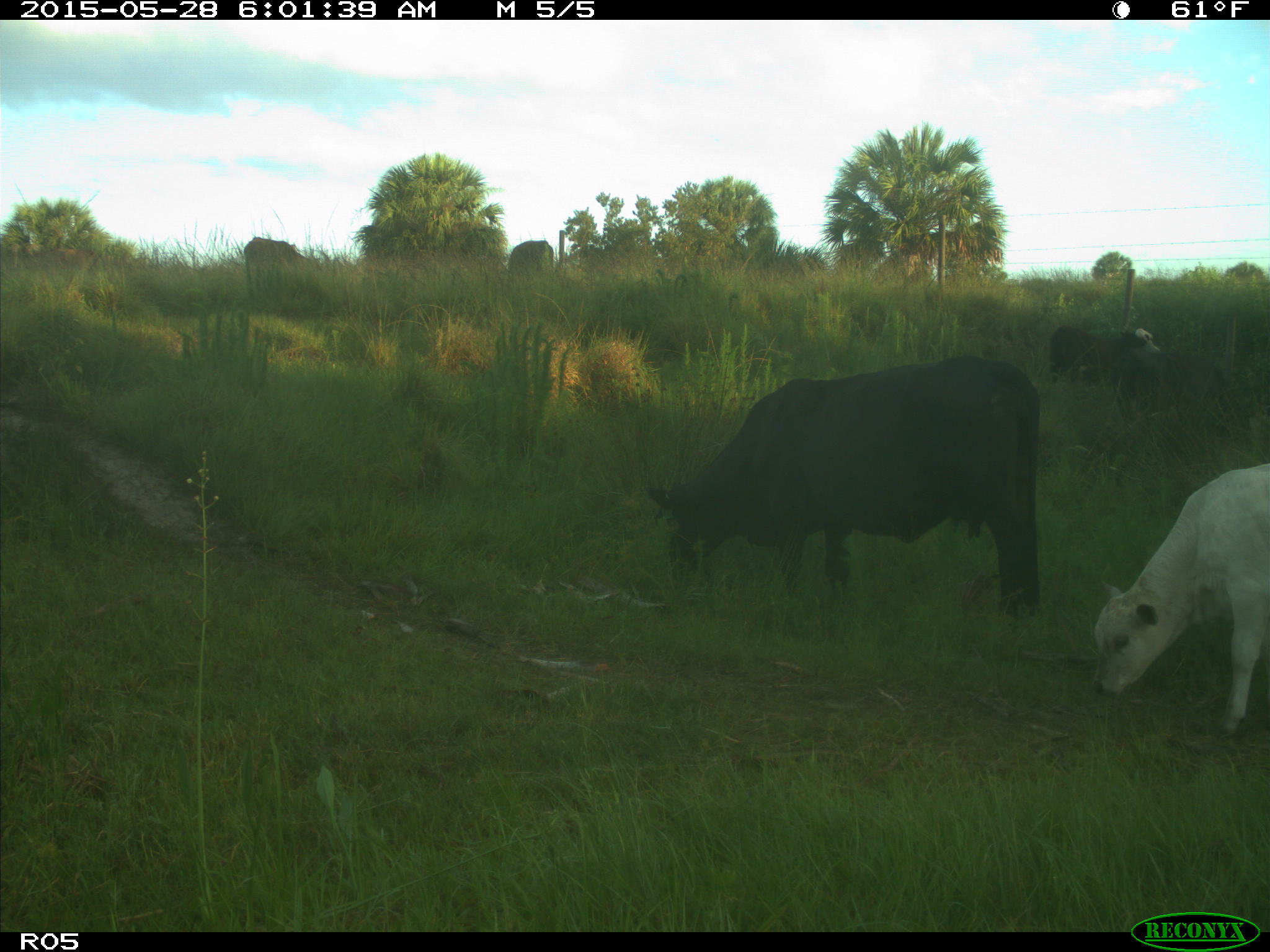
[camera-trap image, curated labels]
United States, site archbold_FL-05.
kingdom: Animalia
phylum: Chordata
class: Mammalia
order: Artiodactyla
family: Bovidae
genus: Bos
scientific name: Bos taurus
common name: domestic cow